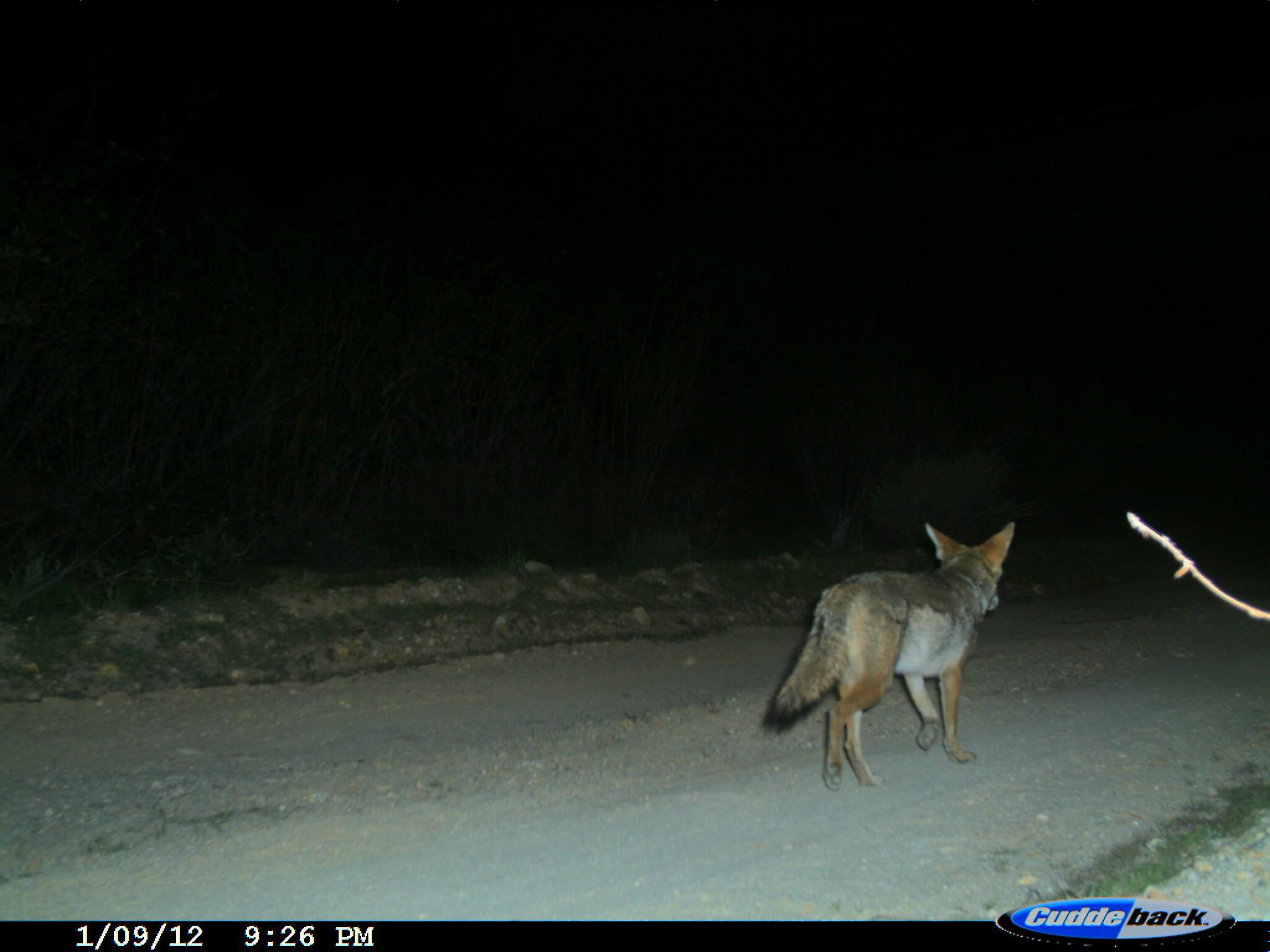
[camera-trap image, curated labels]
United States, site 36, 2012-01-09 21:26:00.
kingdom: Animalia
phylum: Chordata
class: Mammalia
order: Carnivora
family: Canidae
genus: Canis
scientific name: Canis latrans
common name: coyote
Coyote (Canis latrans).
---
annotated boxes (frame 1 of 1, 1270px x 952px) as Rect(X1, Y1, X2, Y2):
coyote: Rect(761, 521, 1017, 792)